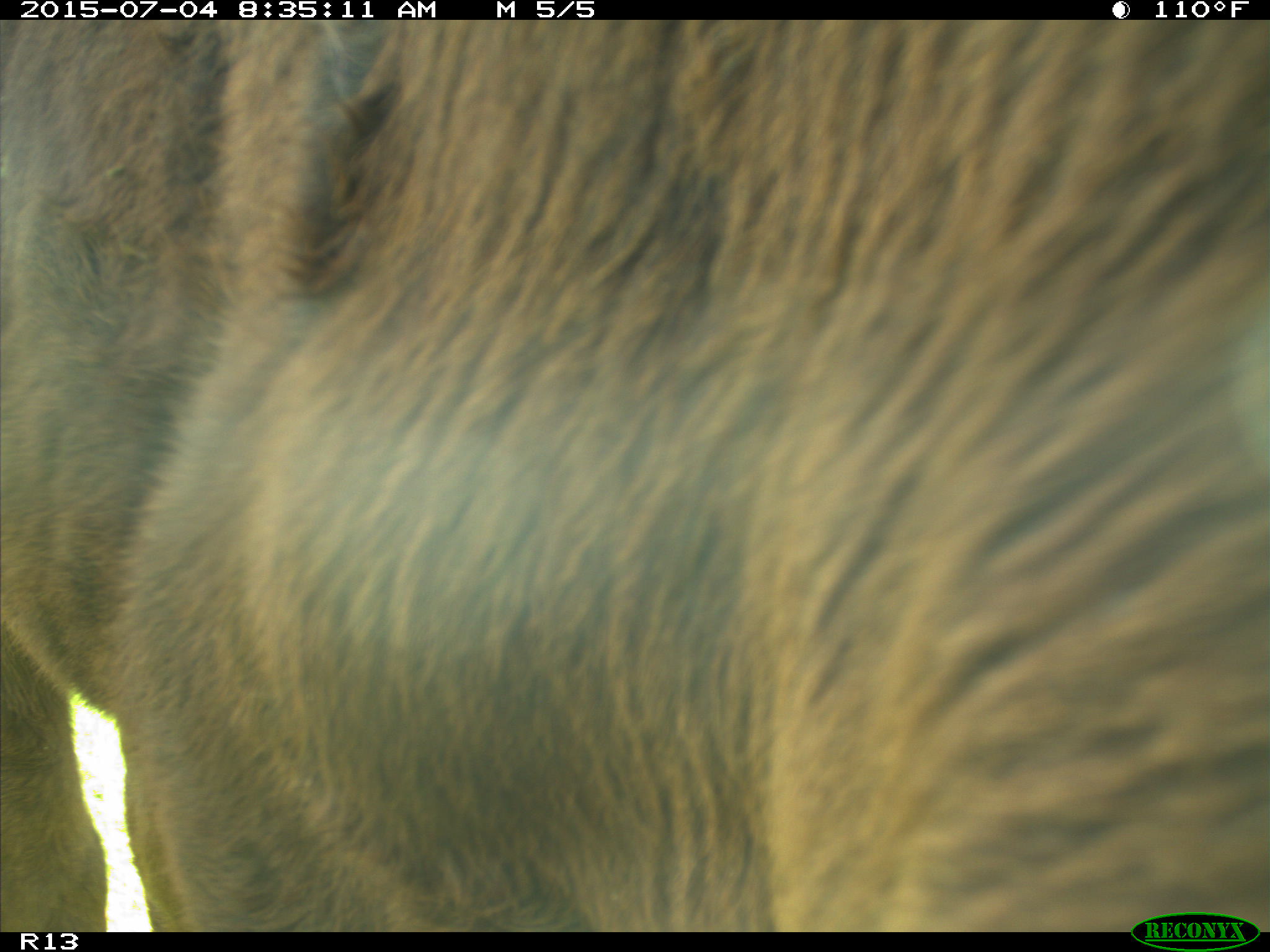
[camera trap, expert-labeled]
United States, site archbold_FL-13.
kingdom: Animalia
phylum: Chordata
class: Mammalia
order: Artiodactyla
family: Bovidae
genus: Bos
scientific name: Bos taurus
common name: domestic cow